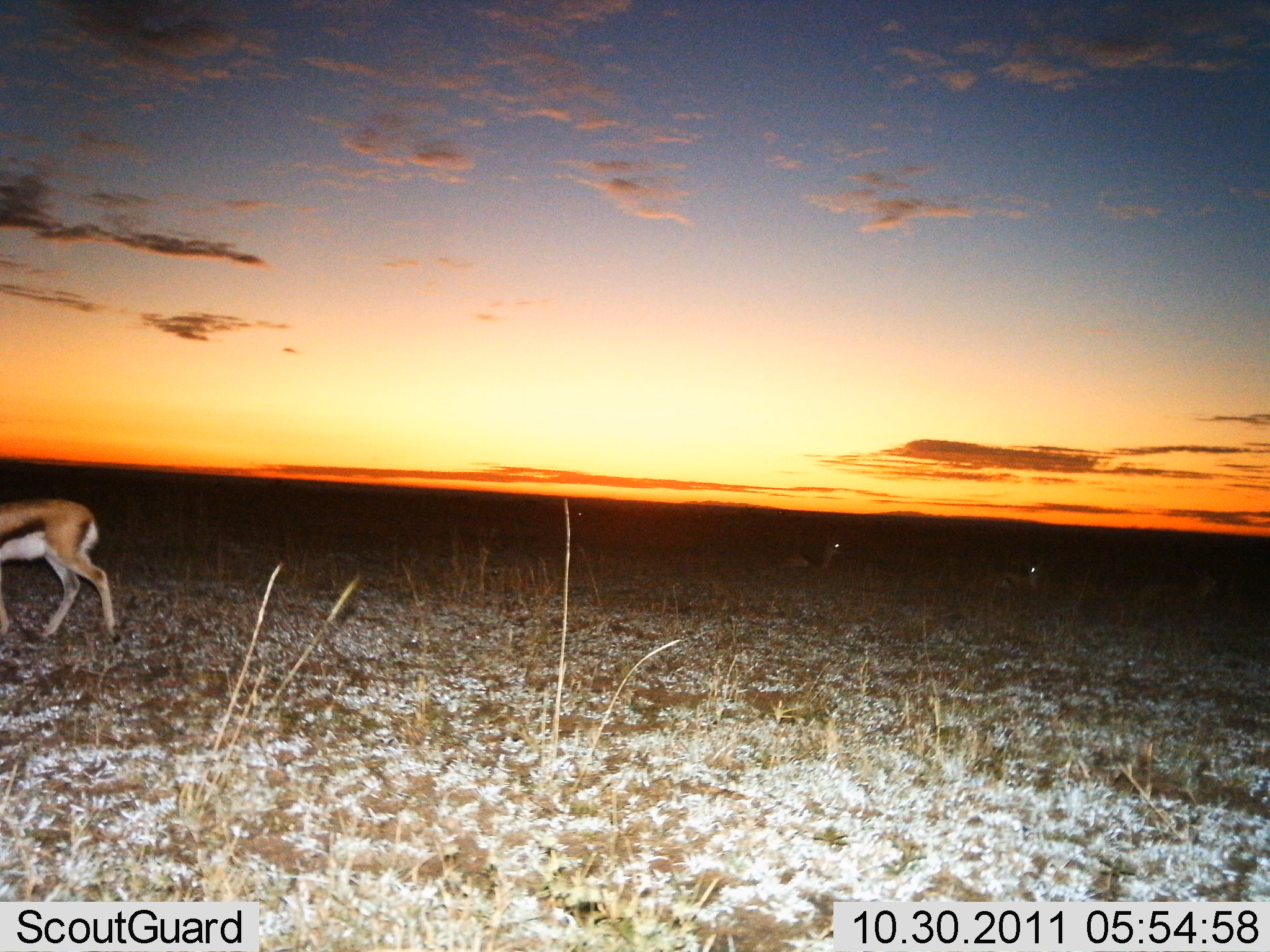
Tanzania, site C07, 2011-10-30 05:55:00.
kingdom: Animalia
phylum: Chordata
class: Mammalia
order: Artiodactyla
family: Bovidae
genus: Eudorcas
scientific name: Eudorcas thomsonii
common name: thomson's gazelle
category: gazellethomsons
Gazellethomsons (thomson's gazelle) (Eudorcas thomsonii), count 3. Behavior (volunteer vote fractions): standing 17%, resting 58%, moving 75%, interacting 0%. Young present (vote fraction): 0%. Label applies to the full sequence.